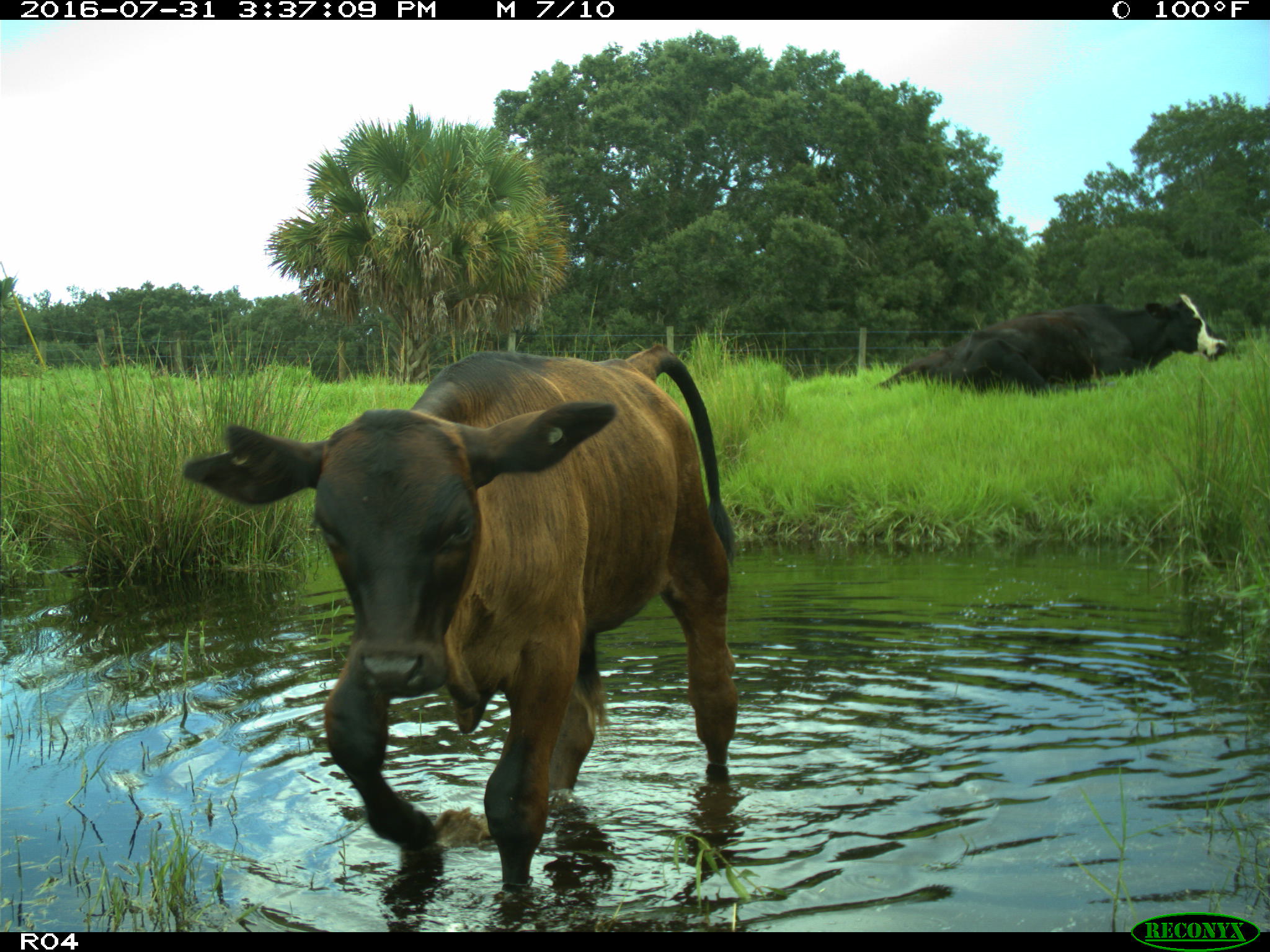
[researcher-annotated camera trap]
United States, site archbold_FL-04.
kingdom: Animalia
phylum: Chordata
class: Mammalia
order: Artiodactyla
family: Bovidae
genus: Bos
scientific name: Bos taurus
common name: domestic cow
Bos taurus (domestic cow).